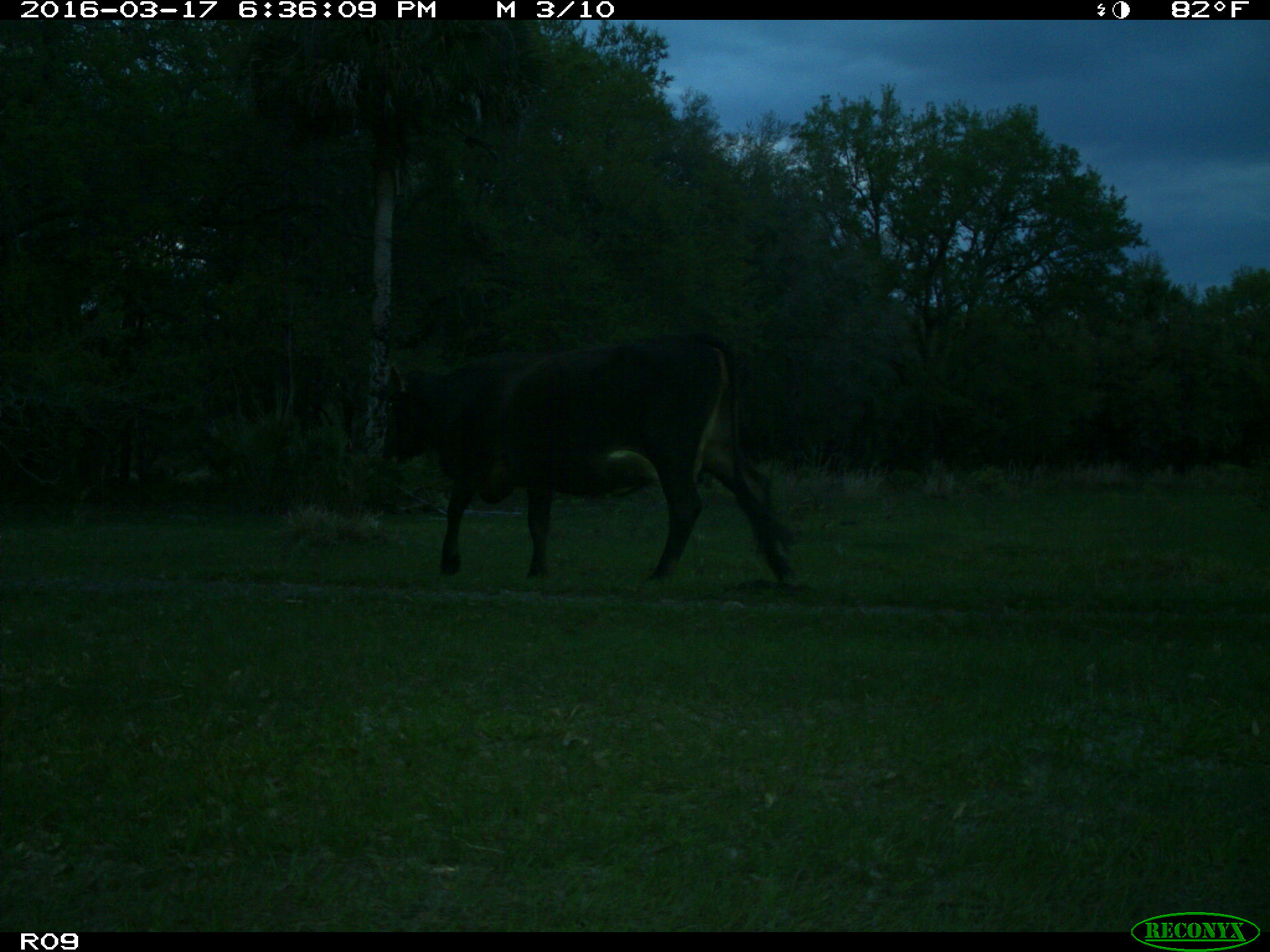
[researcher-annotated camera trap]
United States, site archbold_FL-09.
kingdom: Animalia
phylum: Chordata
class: Mammalia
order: Artiodactyla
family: Bovidae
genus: Bos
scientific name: Bos taurus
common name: domestic cow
Bos taurus (domestic cow).